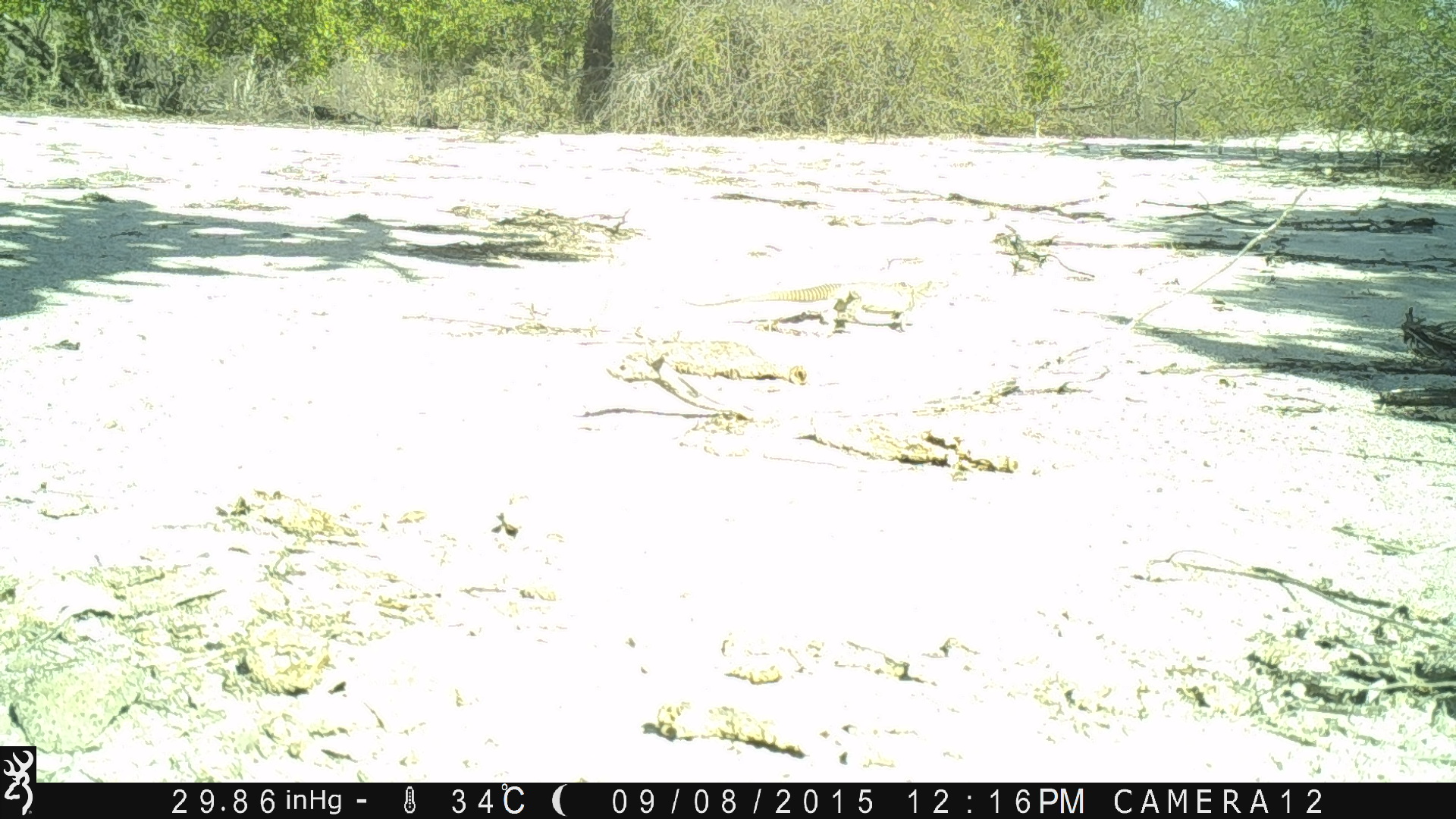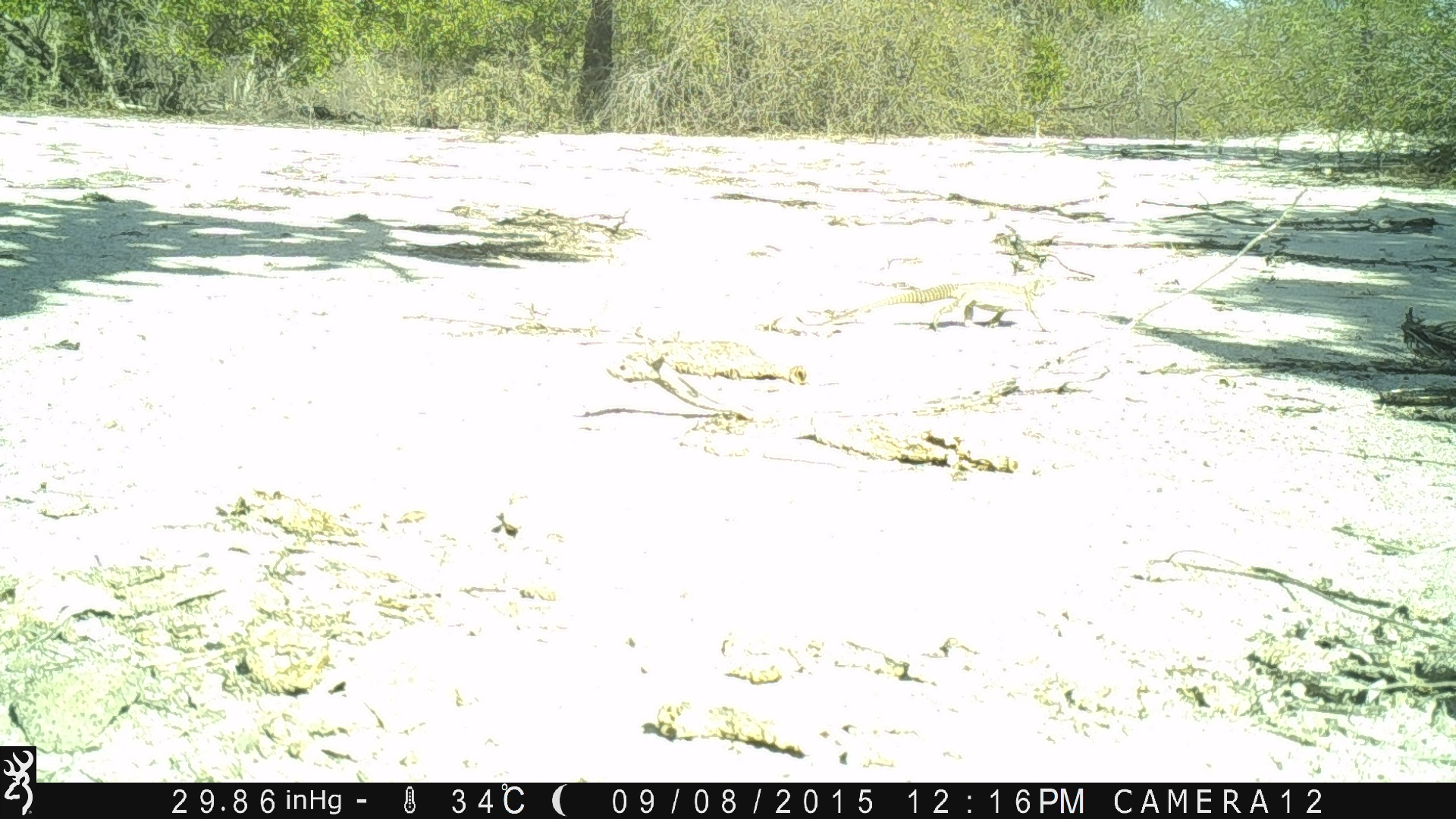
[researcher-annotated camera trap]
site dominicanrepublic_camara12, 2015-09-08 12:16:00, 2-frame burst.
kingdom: Animalia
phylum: Chordata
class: Reptilia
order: Squamata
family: Iguanidae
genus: Iguana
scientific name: Iguana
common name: typical iguanas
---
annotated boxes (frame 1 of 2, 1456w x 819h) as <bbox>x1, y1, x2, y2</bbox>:
iguana: <bbox>680, 269, 950, 328</bbox>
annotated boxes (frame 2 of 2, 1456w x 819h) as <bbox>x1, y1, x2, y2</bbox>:
iguana: <bbox>832, 278, 1053, 331</bbox>